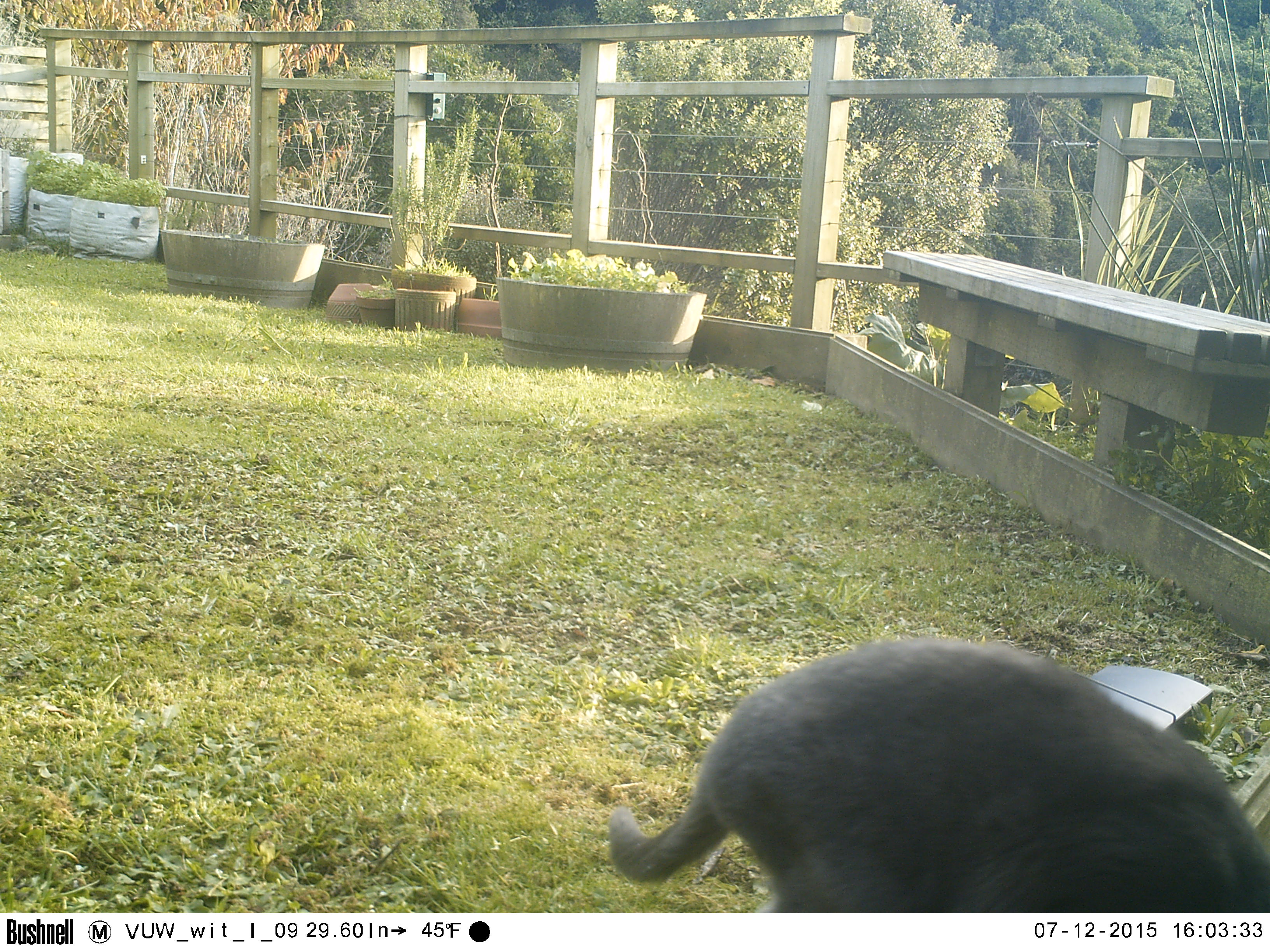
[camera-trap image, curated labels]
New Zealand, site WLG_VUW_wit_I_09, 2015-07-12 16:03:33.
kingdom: Animalia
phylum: Chordata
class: Mammalia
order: Carnivora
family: Felidae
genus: Felis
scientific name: Felis catus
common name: domestic cat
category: cat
Cat (domestic cat) (Felis catus).